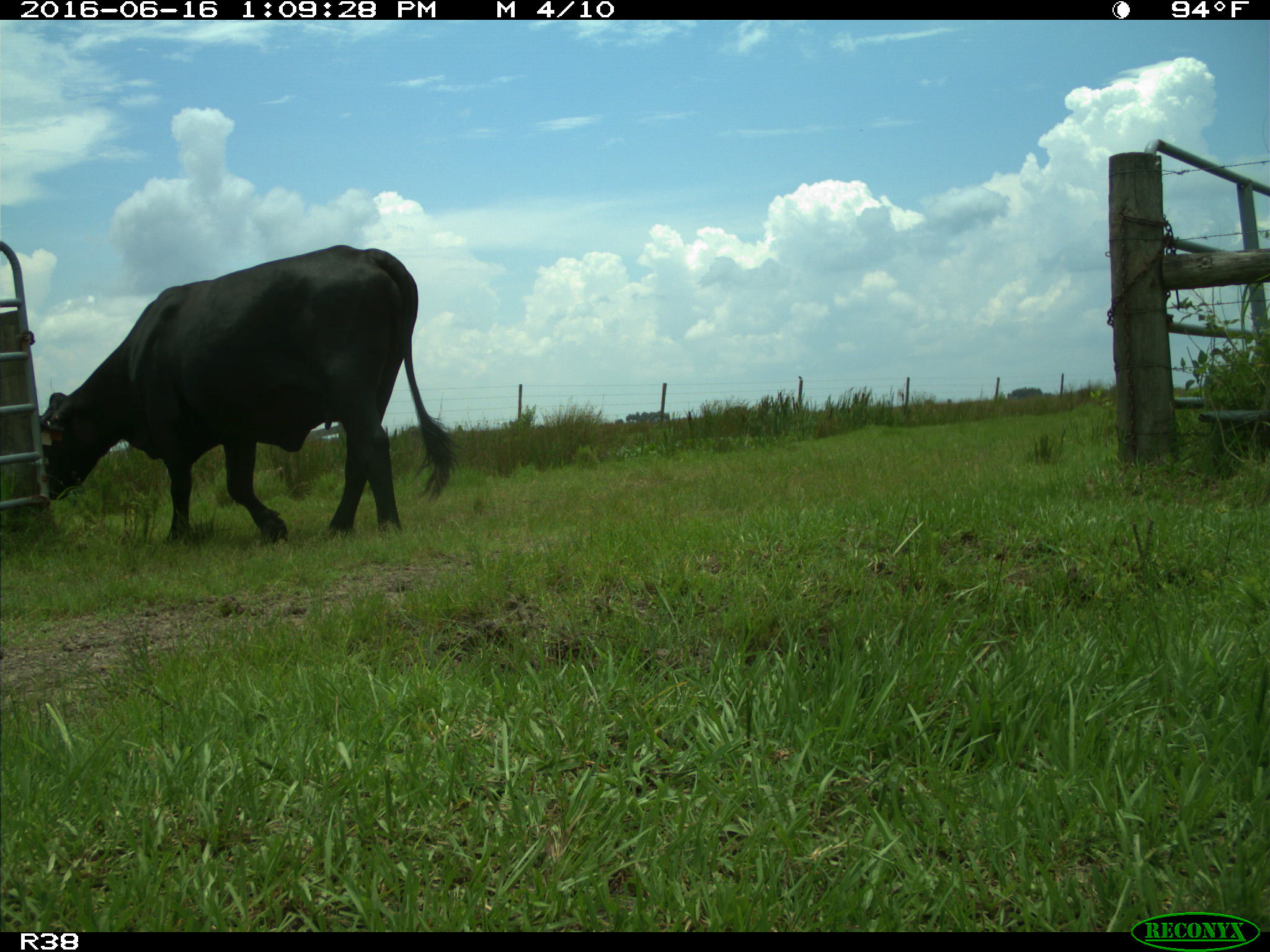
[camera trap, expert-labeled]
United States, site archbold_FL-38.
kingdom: Animalia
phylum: Chordata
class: Mammalia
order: Artiodactyla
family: Bovidae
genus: Bos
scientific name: Bos taurus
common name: domestic cow